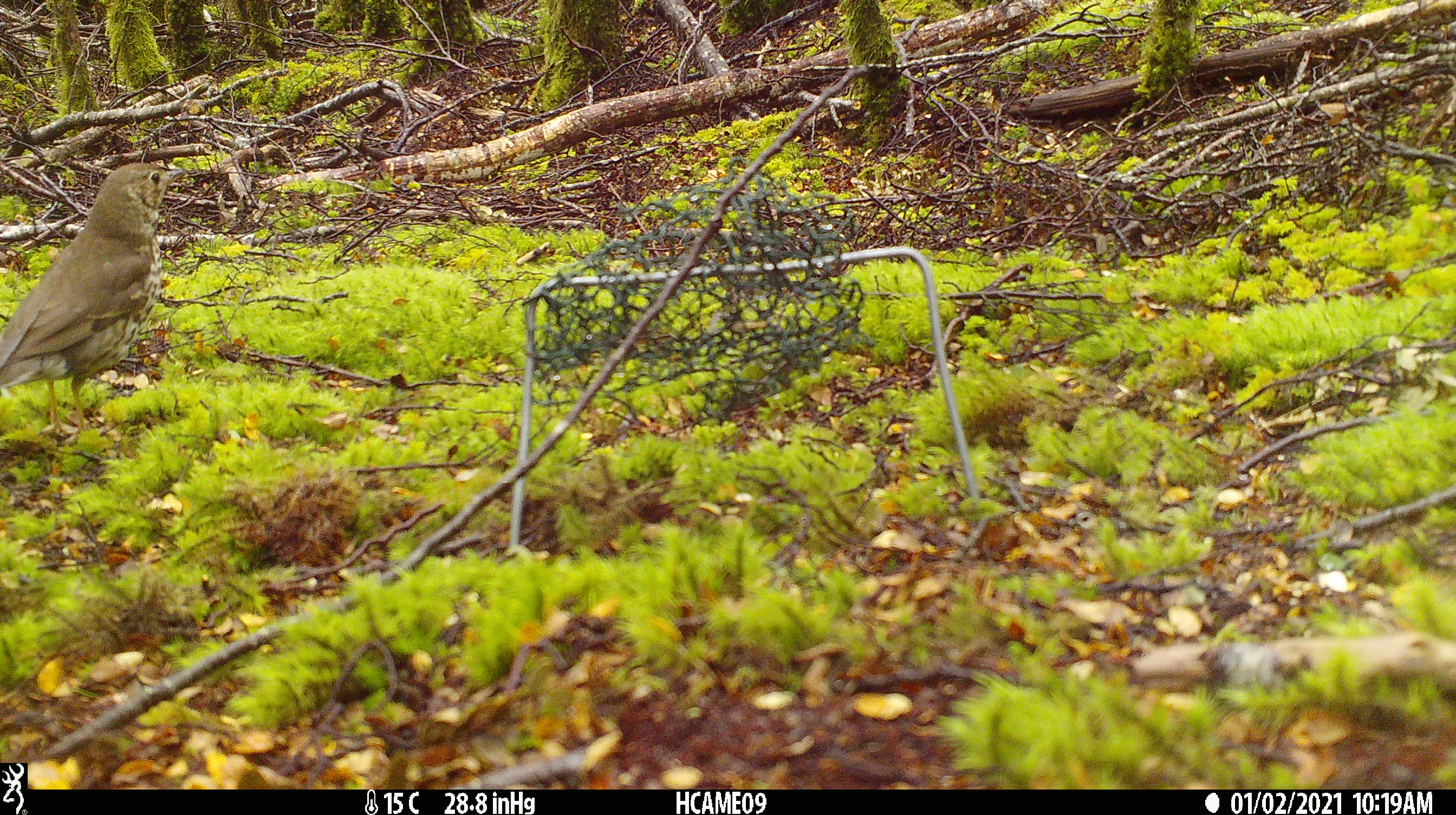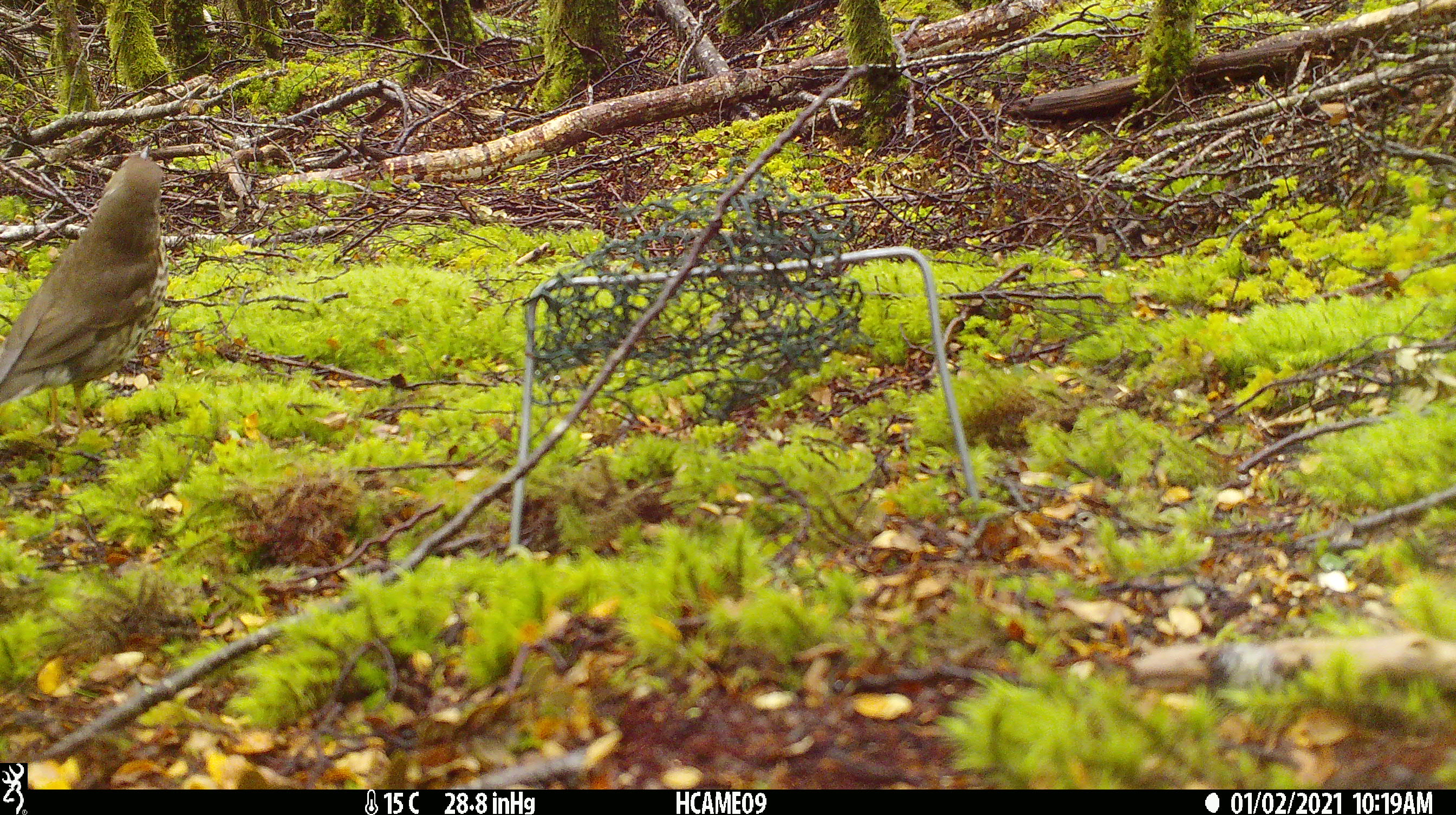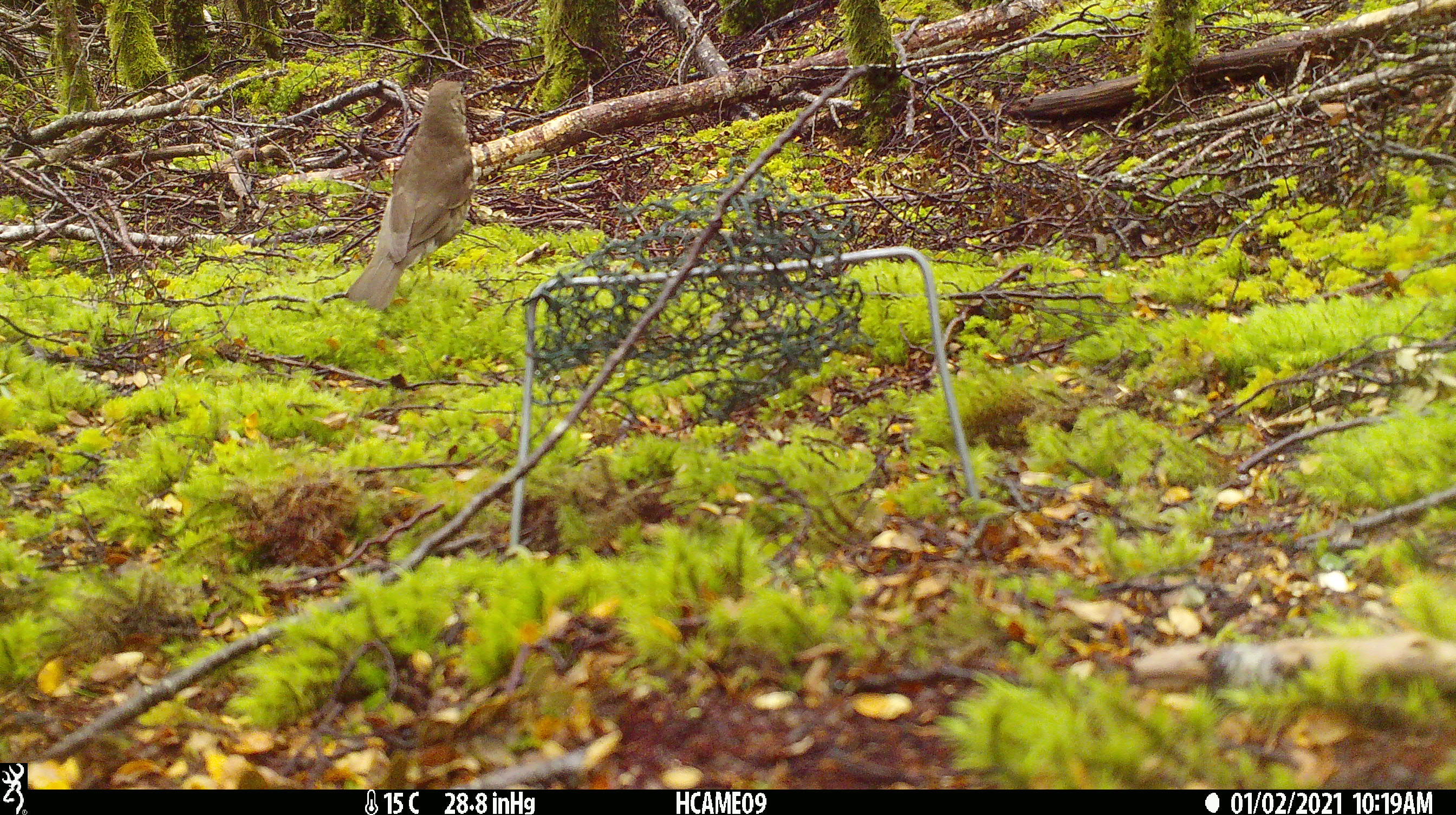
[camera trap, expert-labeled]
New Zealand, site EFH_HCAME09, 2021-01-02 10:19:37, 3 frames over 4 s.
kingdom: Animalia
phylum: Chordata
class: Aves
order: Passeriformes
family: Turdidae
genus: Turdus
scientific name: Turdus philomelos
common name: song thrush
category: thrush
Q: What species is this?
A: Thrush (song thrush) (Turdus philomelos).